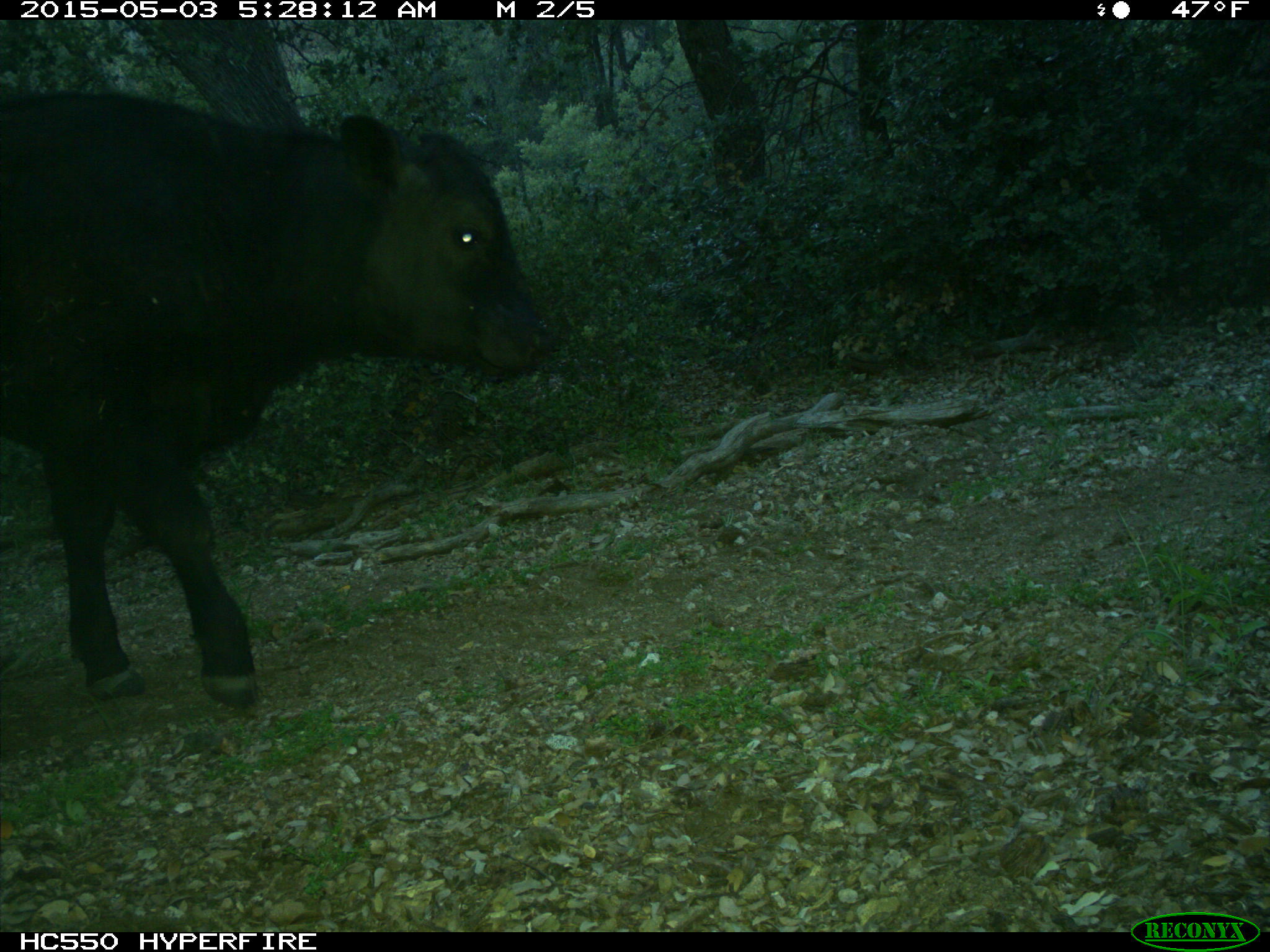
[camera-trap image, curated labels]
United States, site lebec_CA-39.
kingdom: Animalia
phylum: Chordata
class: Mammalia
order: Artiodactyla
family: Bovidae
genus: Bos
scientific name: Bos taurus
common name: domestic cow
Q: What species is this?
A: Bos taurus (domestic cow).